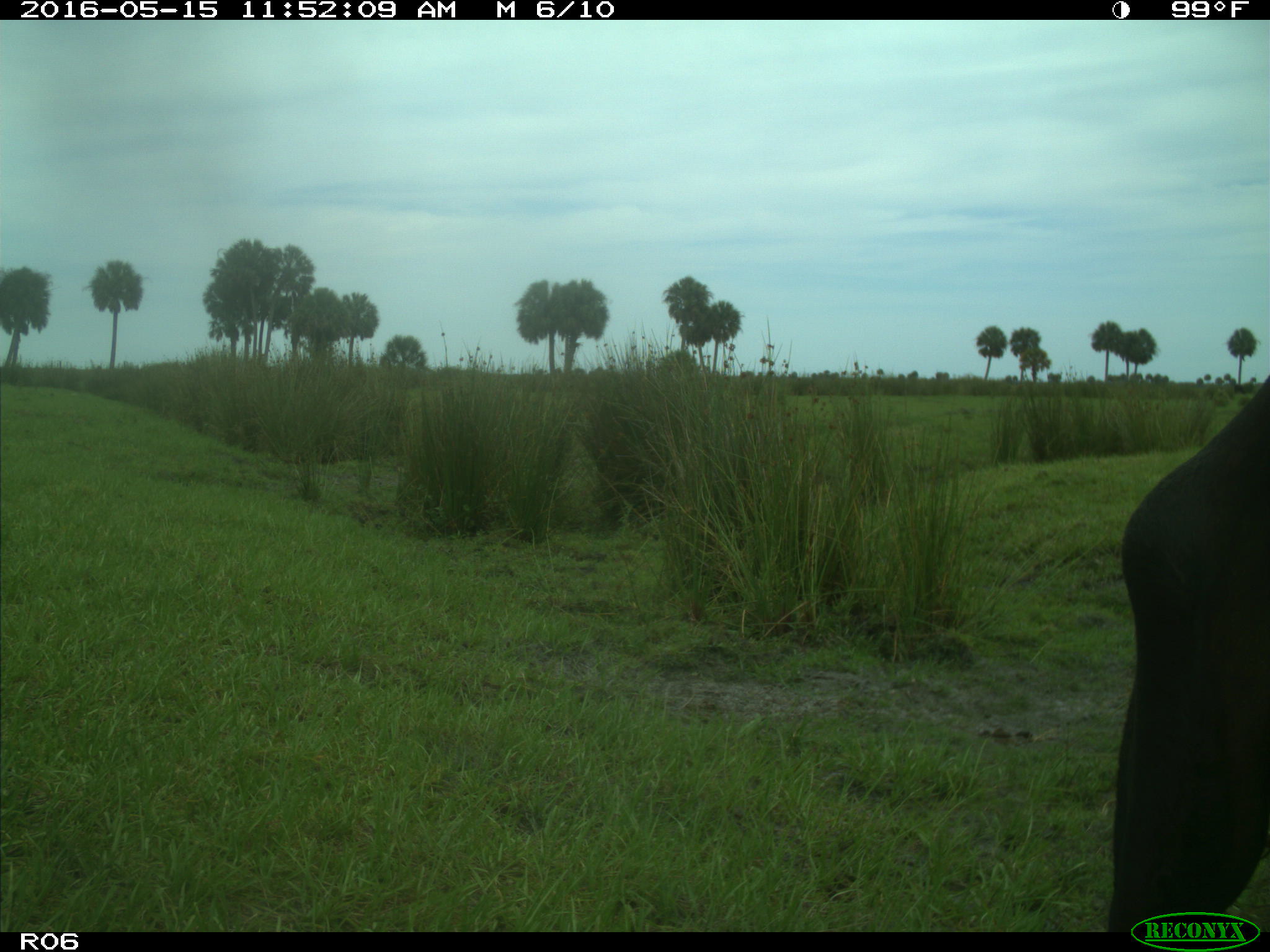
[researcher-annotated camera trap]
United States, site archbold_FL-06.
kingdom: Animalia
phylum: Chordata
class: Mammalia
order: Artiodactyla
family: Bovidae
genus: Bos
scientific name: Bos taurus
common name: domestic cow